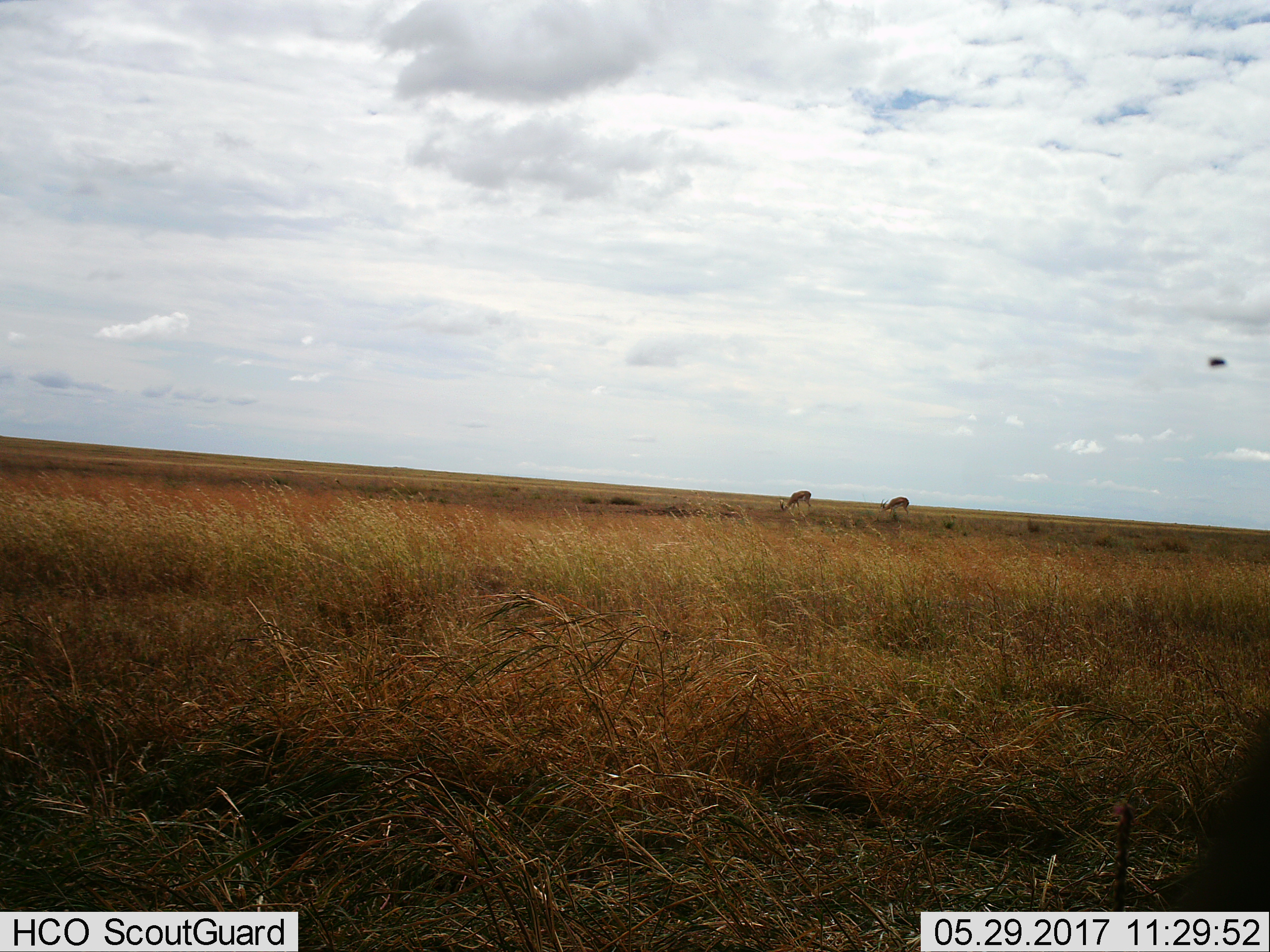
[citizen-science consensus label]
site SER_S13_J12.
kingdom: Animalia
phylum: Chordata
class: Mammalia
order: Artiodactyla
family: Bovidae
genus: Eudorcas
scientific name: Eudorcas thomsonii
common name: thomson's gazelle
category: gazellethomsons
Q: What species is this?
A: Gazellethomsons (thomson's gazelle) (Eudorcas thomsonii).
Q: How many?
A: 2.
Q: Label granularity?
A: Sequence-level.